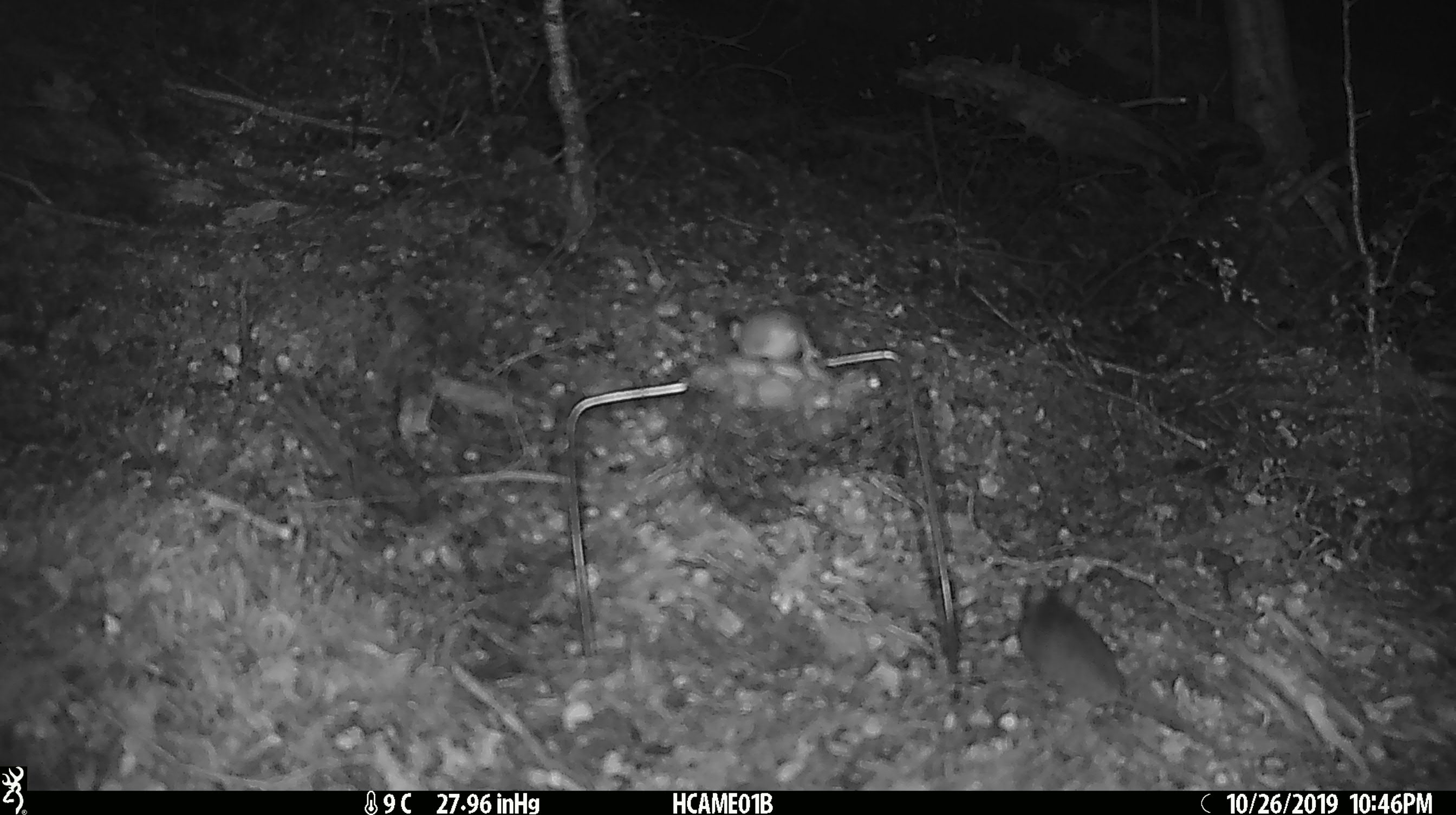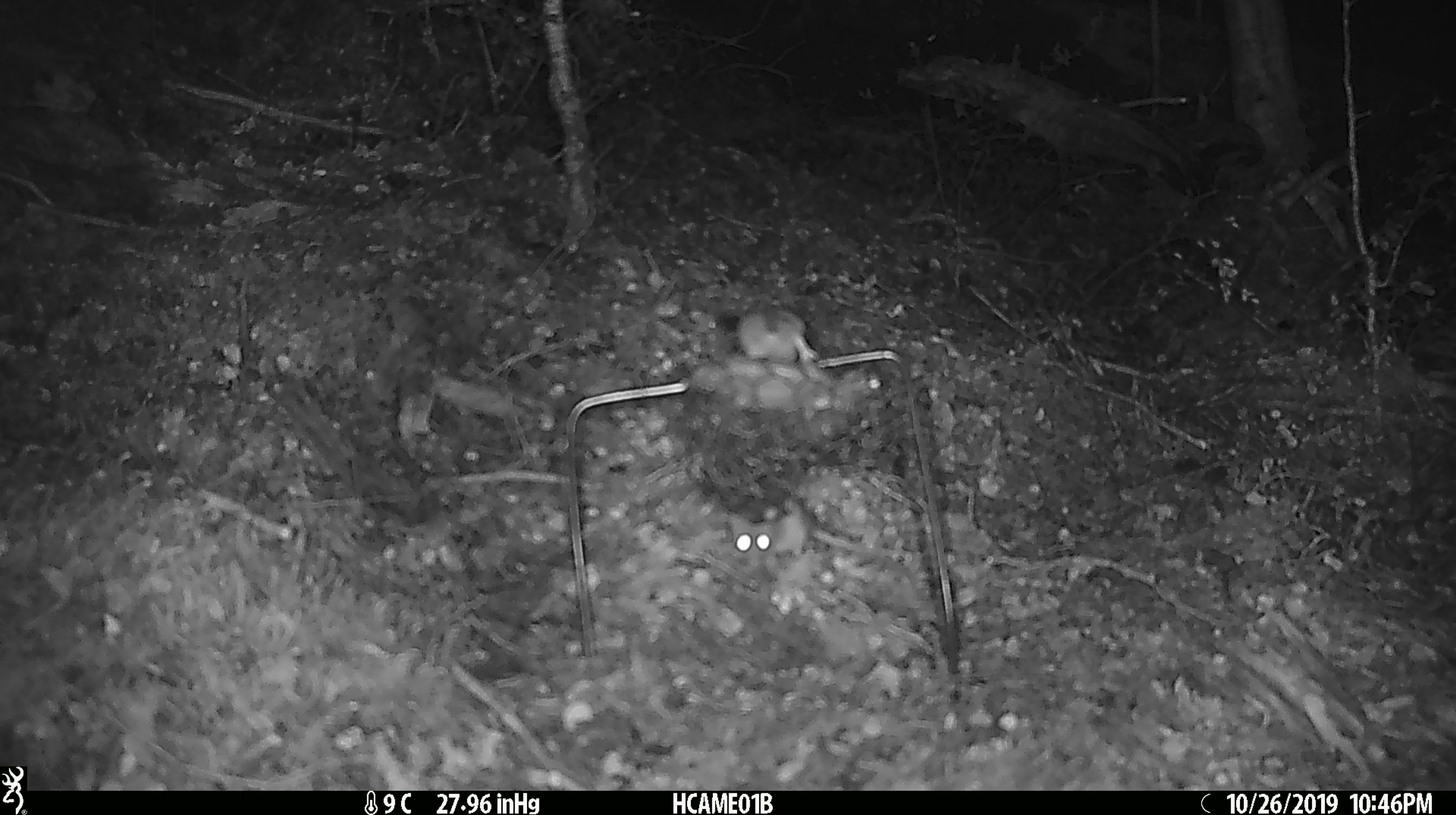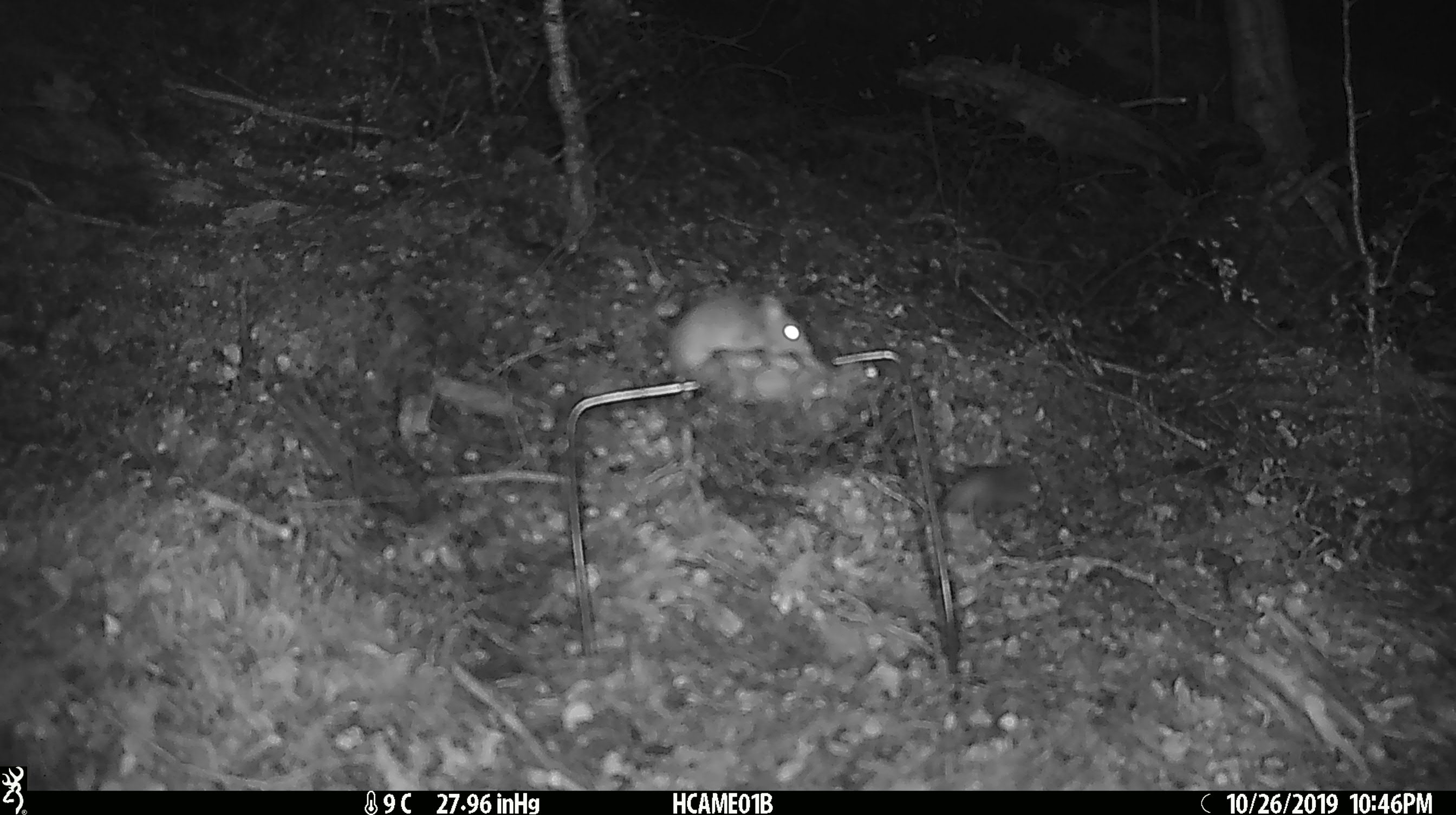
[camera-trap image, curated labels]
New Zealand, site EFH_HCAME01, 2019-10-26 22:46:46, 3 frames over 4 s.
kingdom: Animalia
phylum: Chordata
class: Mammalia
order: Rodentia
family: Muridae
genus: Mus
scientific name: Mus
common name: mouse